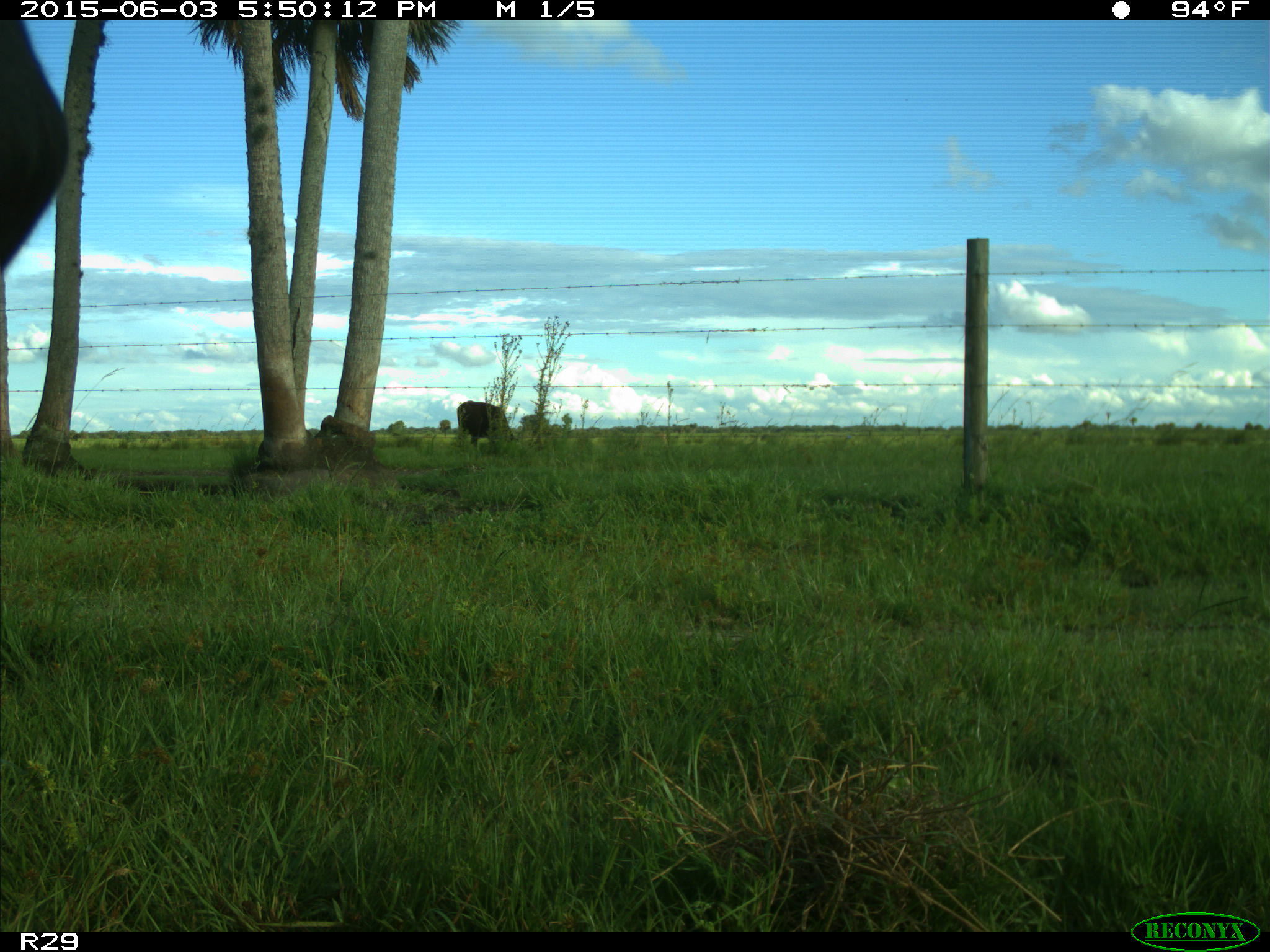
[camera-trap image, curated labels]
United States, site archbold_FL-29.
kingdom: Animalia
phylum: Chordata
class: Mammalia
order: Artiodactyla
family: Bovidae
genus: Bos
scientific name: Bos taurus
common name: domestic cow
Bos taurus (domestic cow).